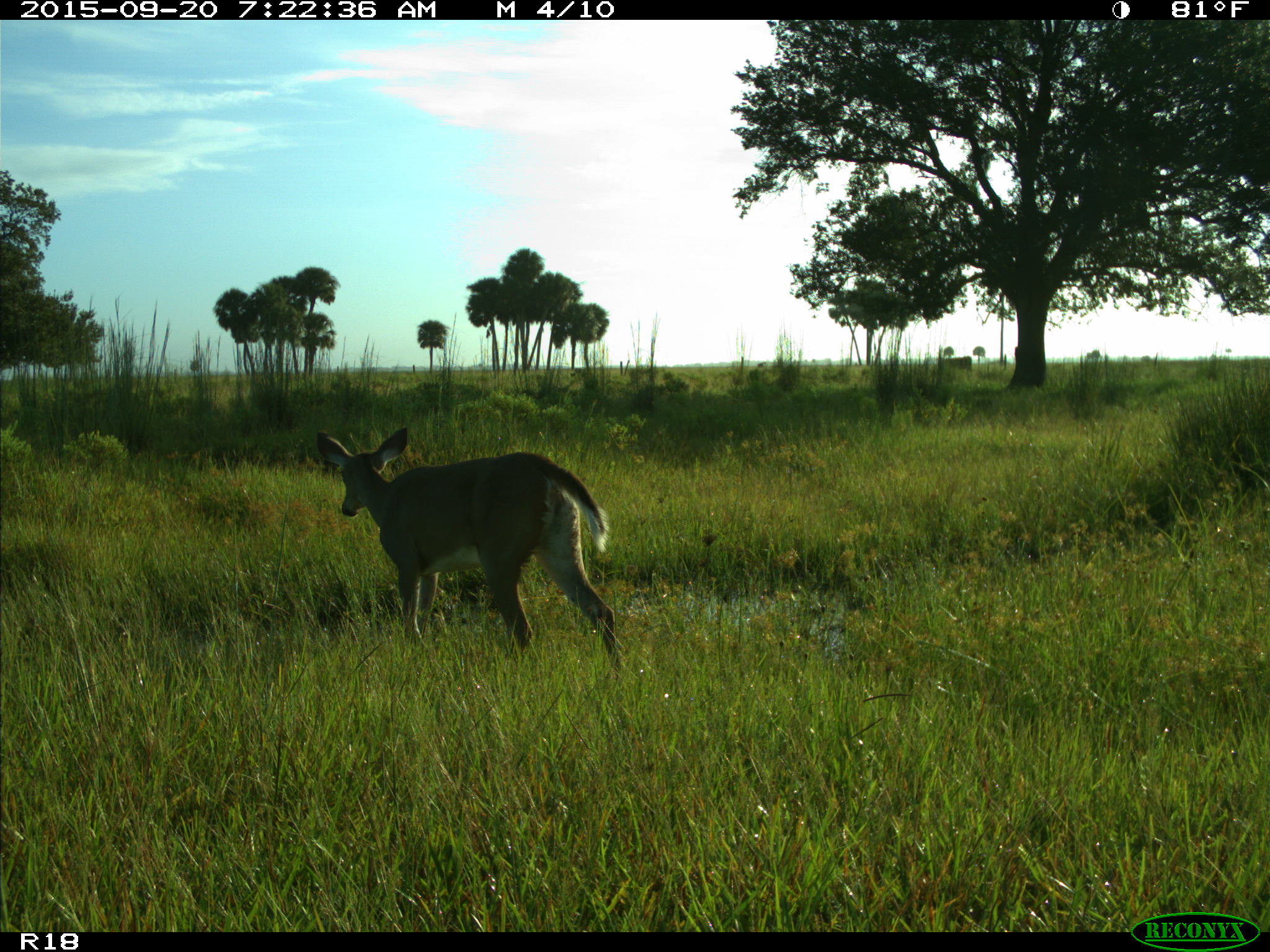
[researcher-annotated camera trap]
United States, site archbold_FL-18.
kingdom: Animalia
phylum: Chordata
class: Mammalia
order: Artiodactyla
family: Cervidae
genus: Odocoileus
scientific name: Odocoileus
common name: deer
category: unidentified deer